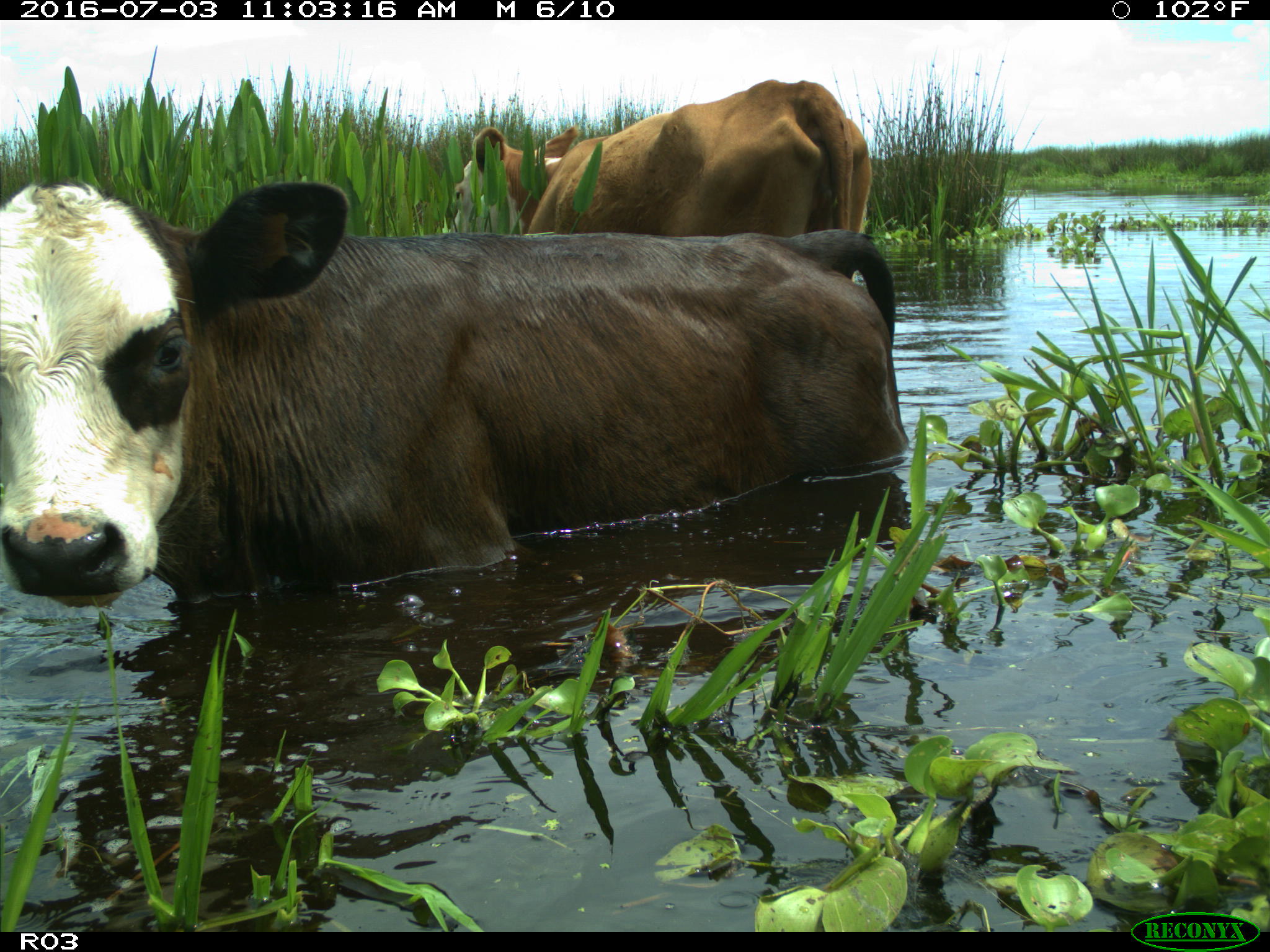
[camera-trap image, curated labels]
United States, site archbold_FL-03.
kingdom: Animalia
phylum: Chordata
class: Mammalia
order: Artiodactyla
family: Bovidae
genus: Bos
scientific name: Bos taurus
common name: domestic cow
Bos taurus (domestic cow).